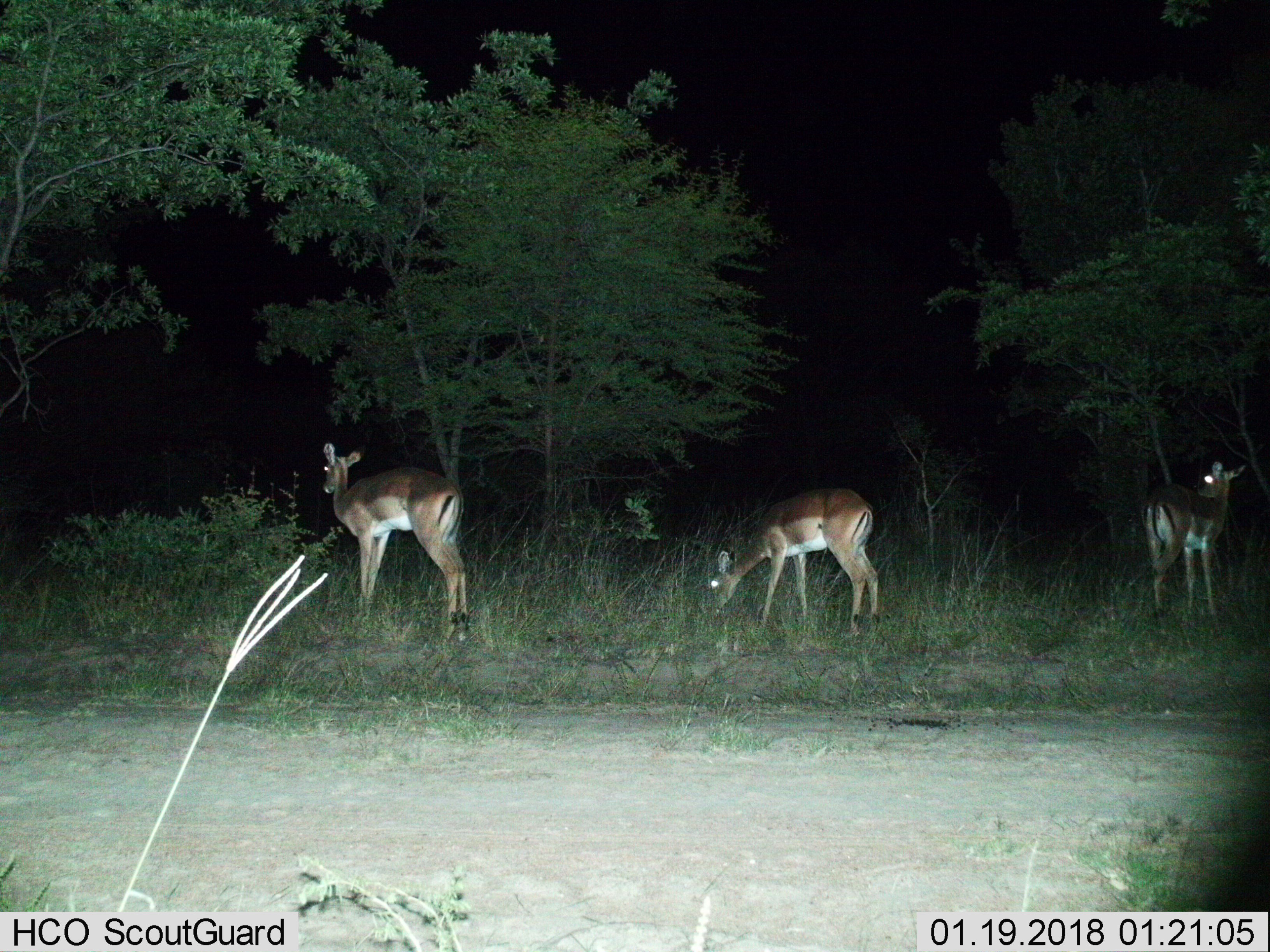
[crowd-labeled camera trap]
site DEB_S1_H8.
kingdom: Animalia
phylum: Chordata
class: Mammalia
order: Artiodactyla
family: Bovidae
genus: Aepyceros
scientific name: Aepyceros melampus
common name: impala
Impala (Aepyceros melampus), count 3. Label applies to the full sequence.